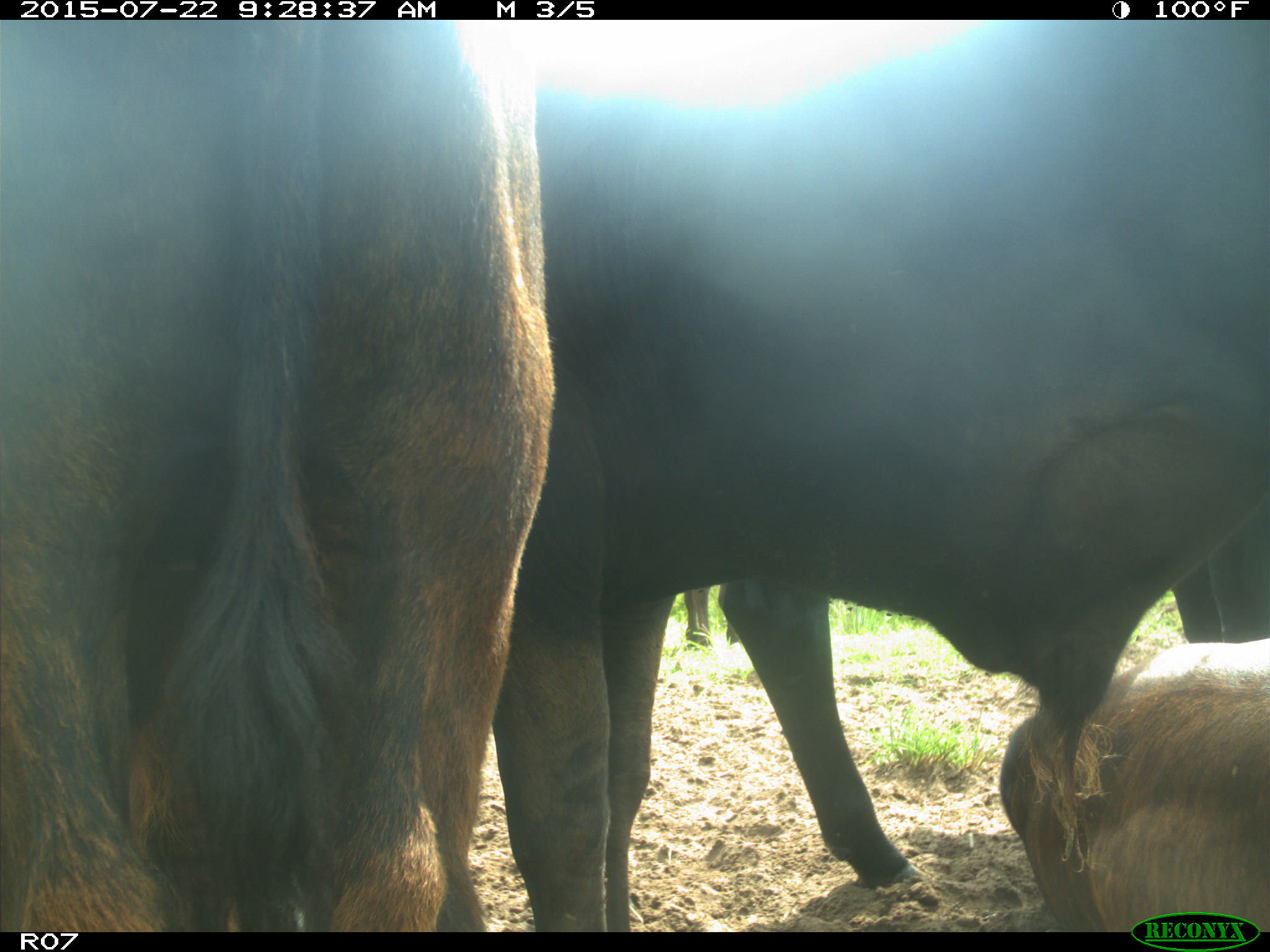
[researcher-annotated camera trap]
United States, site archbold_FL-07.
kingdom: Animalia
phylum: Chordata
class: Mammalia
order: Artiodactyla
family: Bovidae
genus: Bos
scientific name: Bos taurus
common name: domestic cow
Bos taurus (domestic cow).